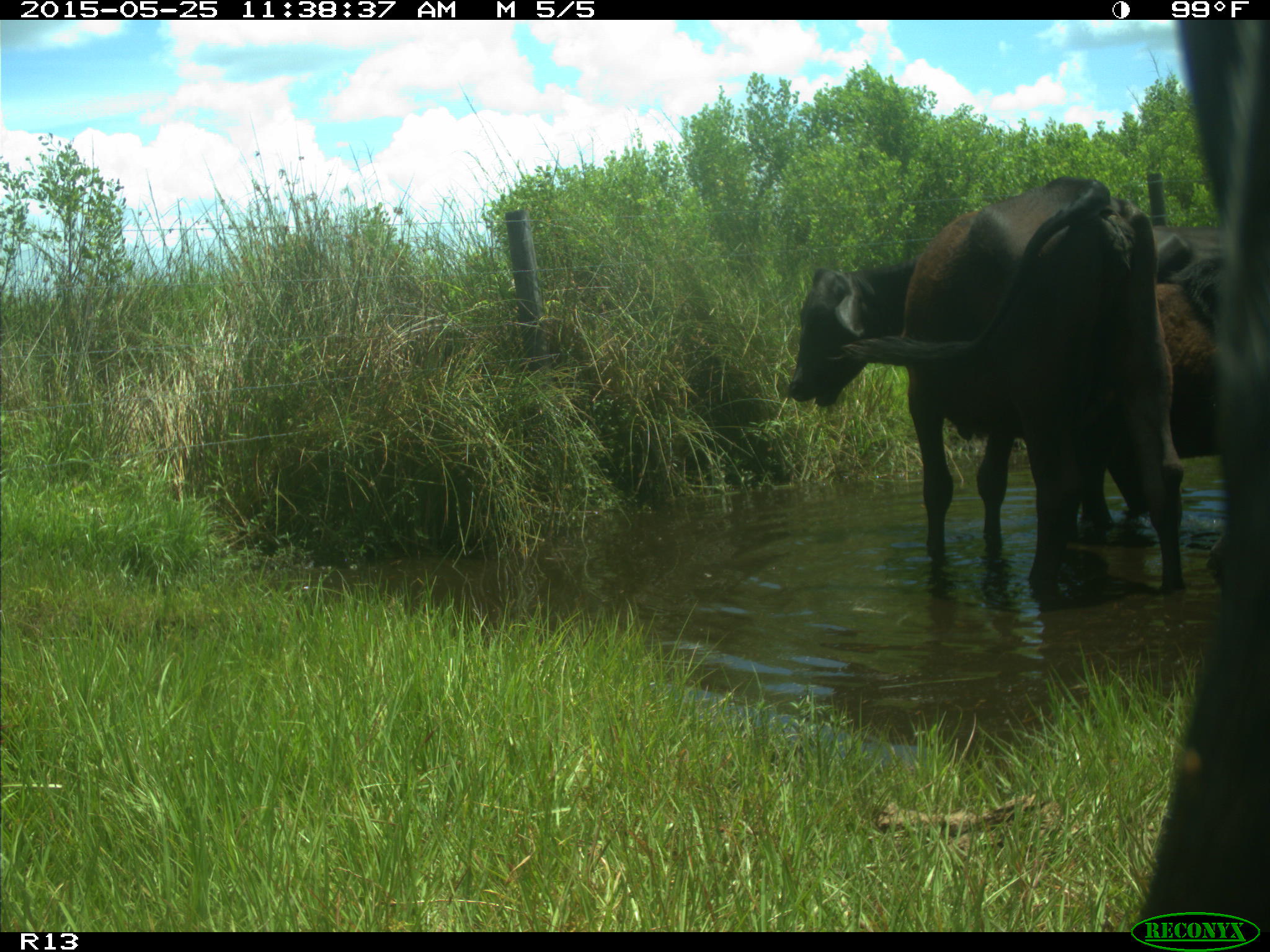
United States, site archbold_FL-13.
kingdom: Animalia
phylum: Chordata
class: Mammalia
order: Artiodactyla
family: Bovidae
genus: Bos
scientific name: Bos taurus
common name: domestic cow